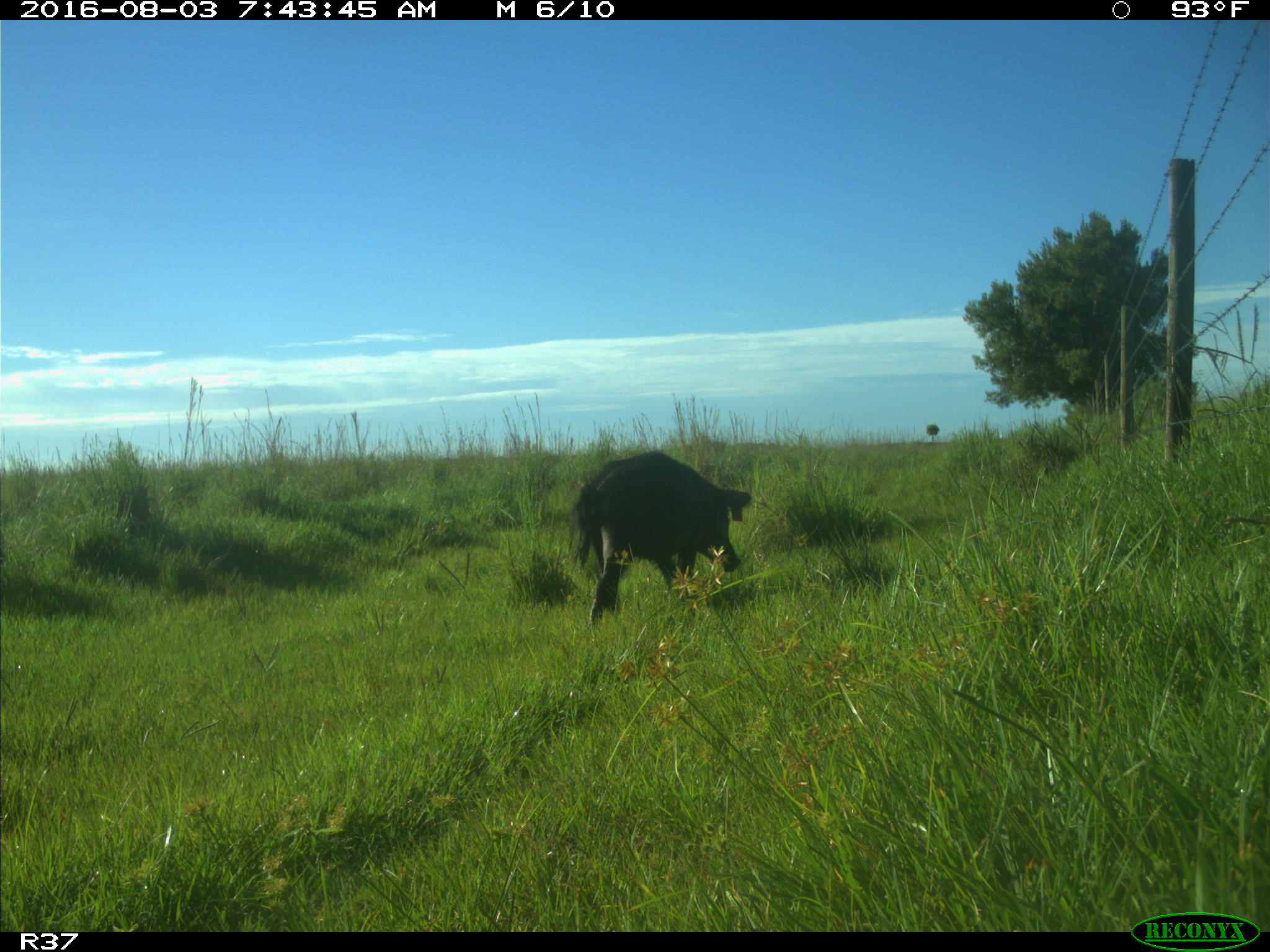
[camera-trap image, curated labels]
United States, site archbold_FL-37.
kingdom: Animalia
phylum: Chordata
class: Mammalia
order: Artiodactyla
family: Suidae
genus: Sus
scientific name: Sus scrofa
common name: wild boar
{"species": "Sus scrofa (wild boar)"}